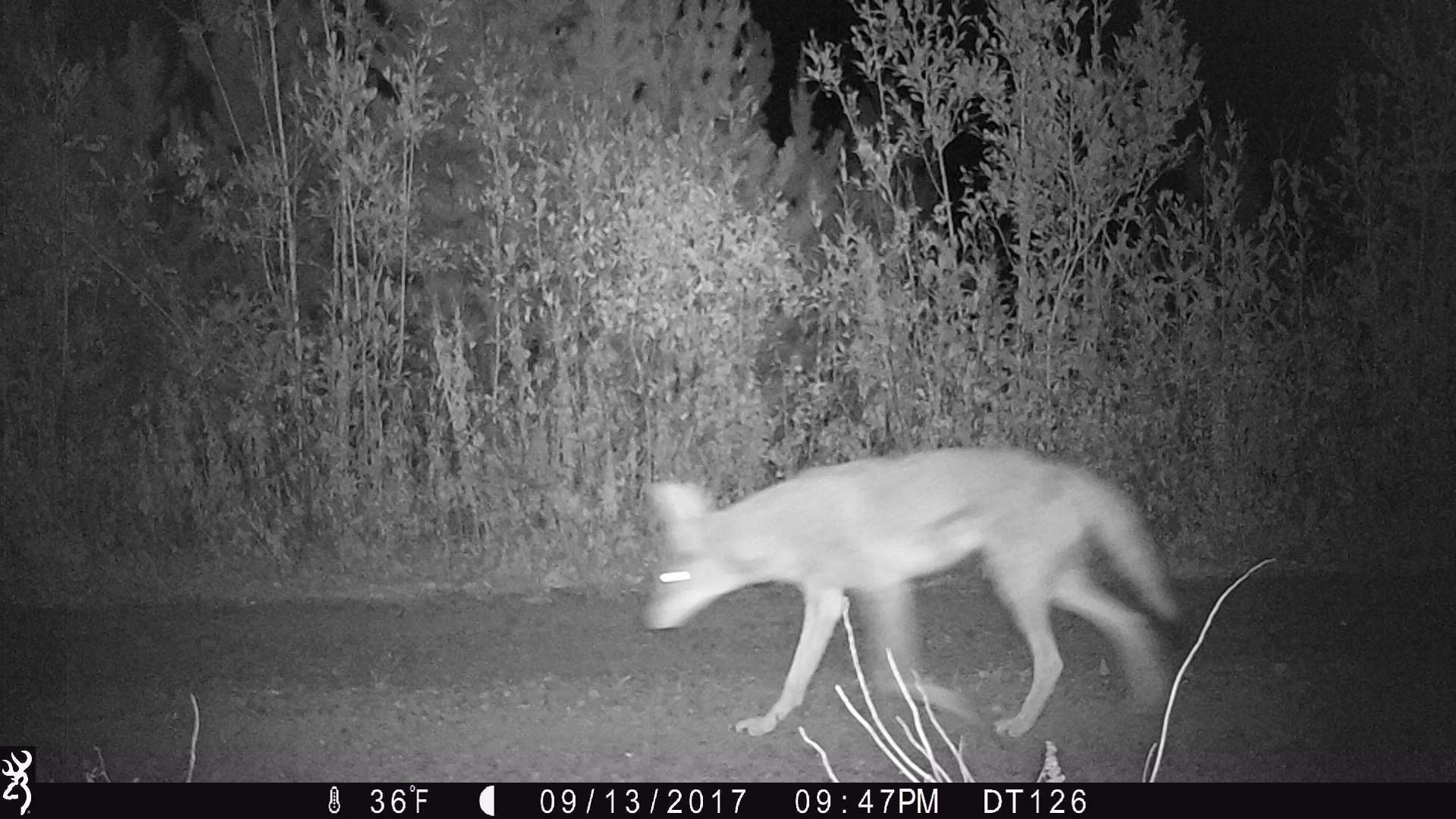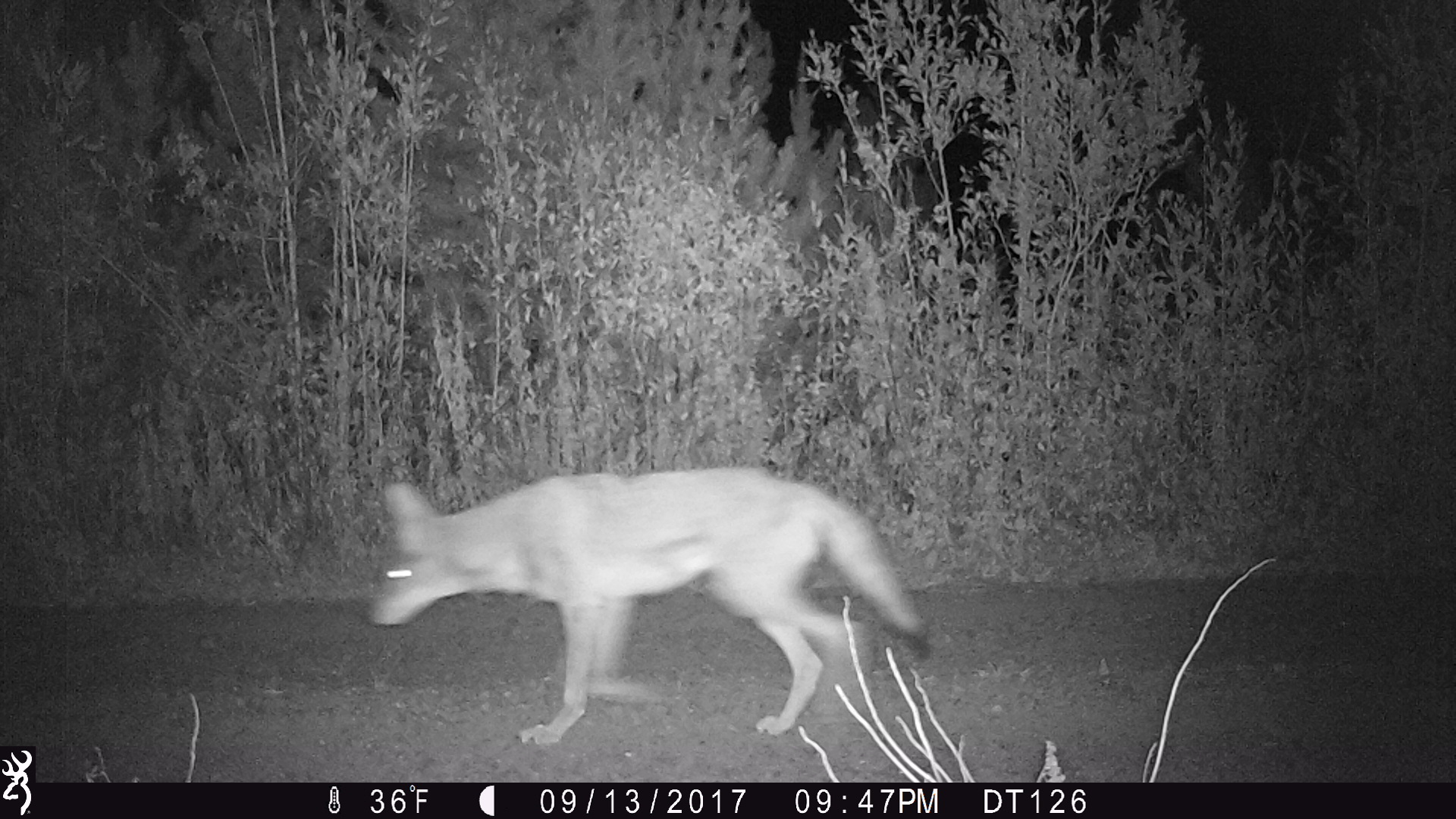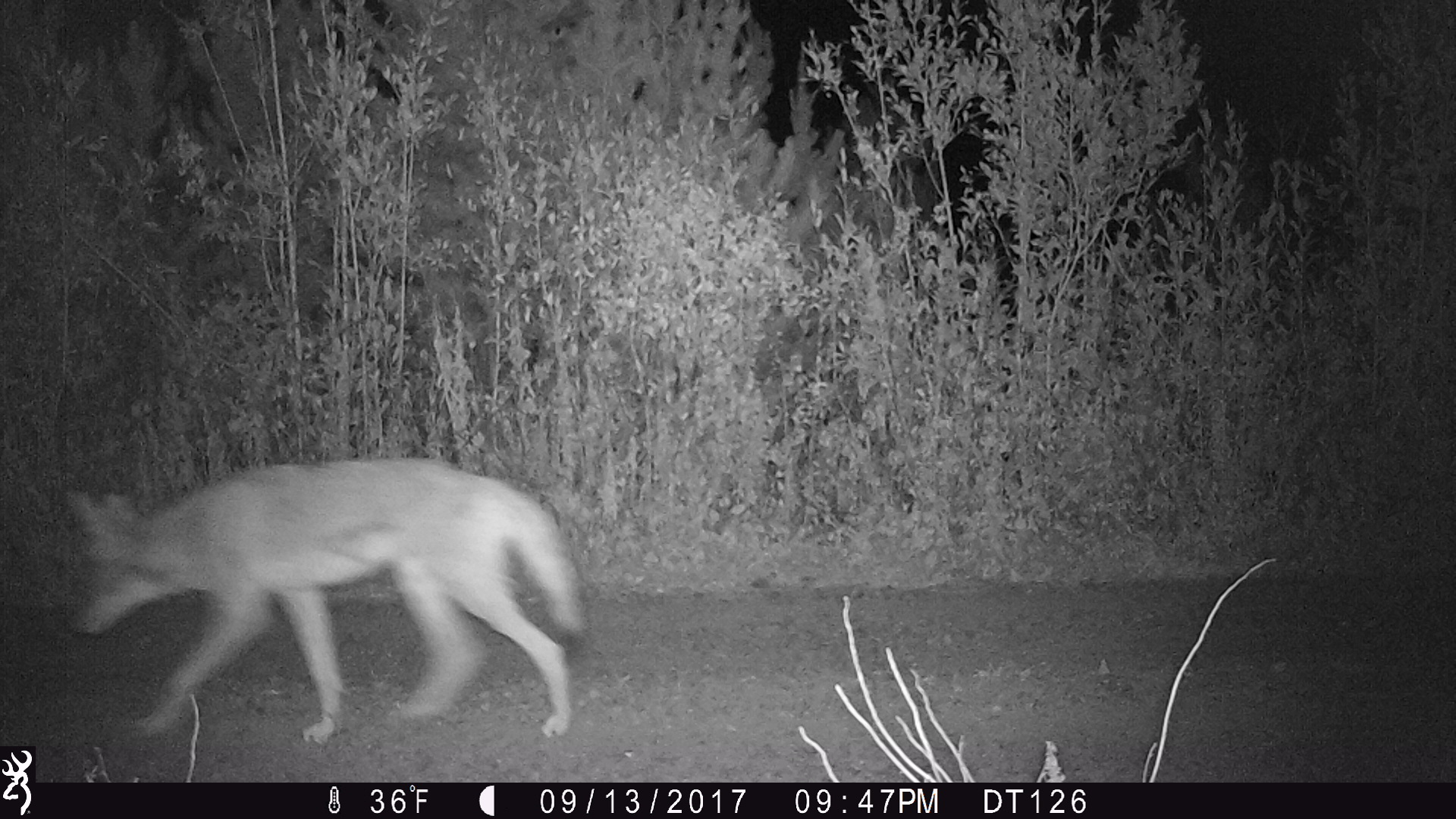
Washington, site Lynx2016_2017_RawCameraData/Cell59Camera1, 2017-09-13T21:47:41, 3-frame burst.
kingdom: Animalia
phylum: Chordata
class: Mammalia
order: Carnivora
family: Canidae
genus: Canis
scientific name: Canis latrans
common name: coyote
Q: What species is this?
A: Canis latrans (coyote).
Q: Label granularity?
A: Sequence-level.